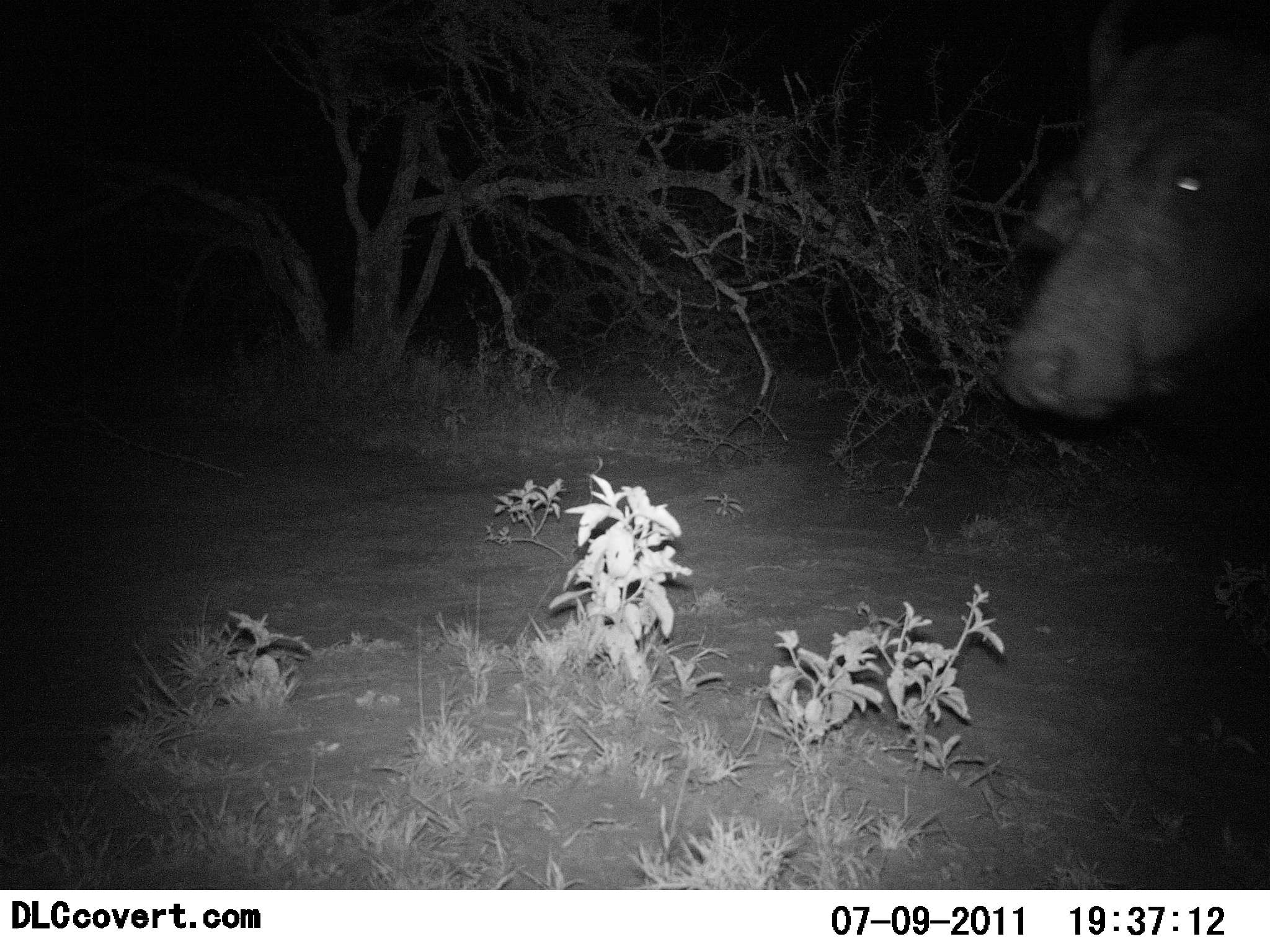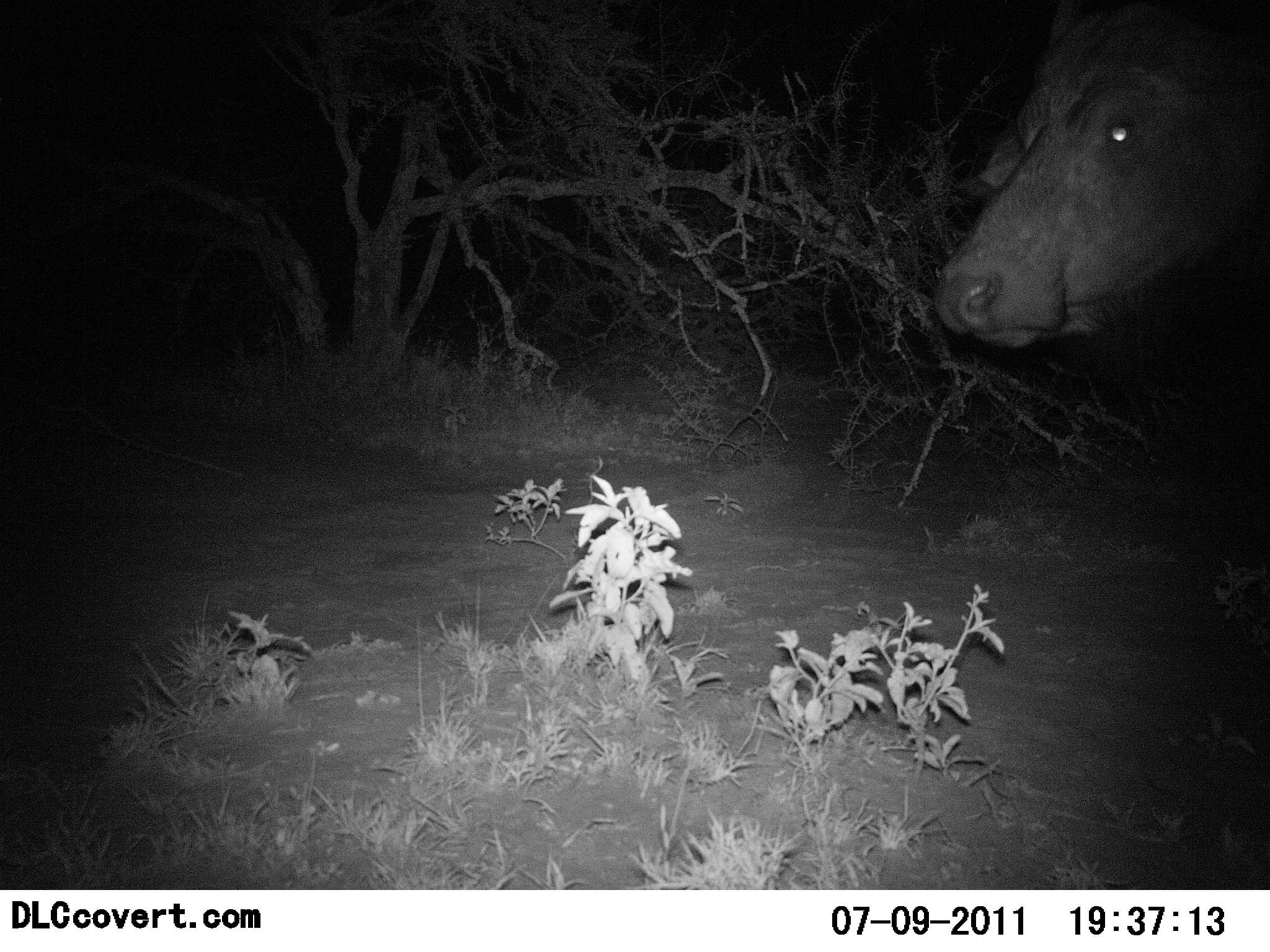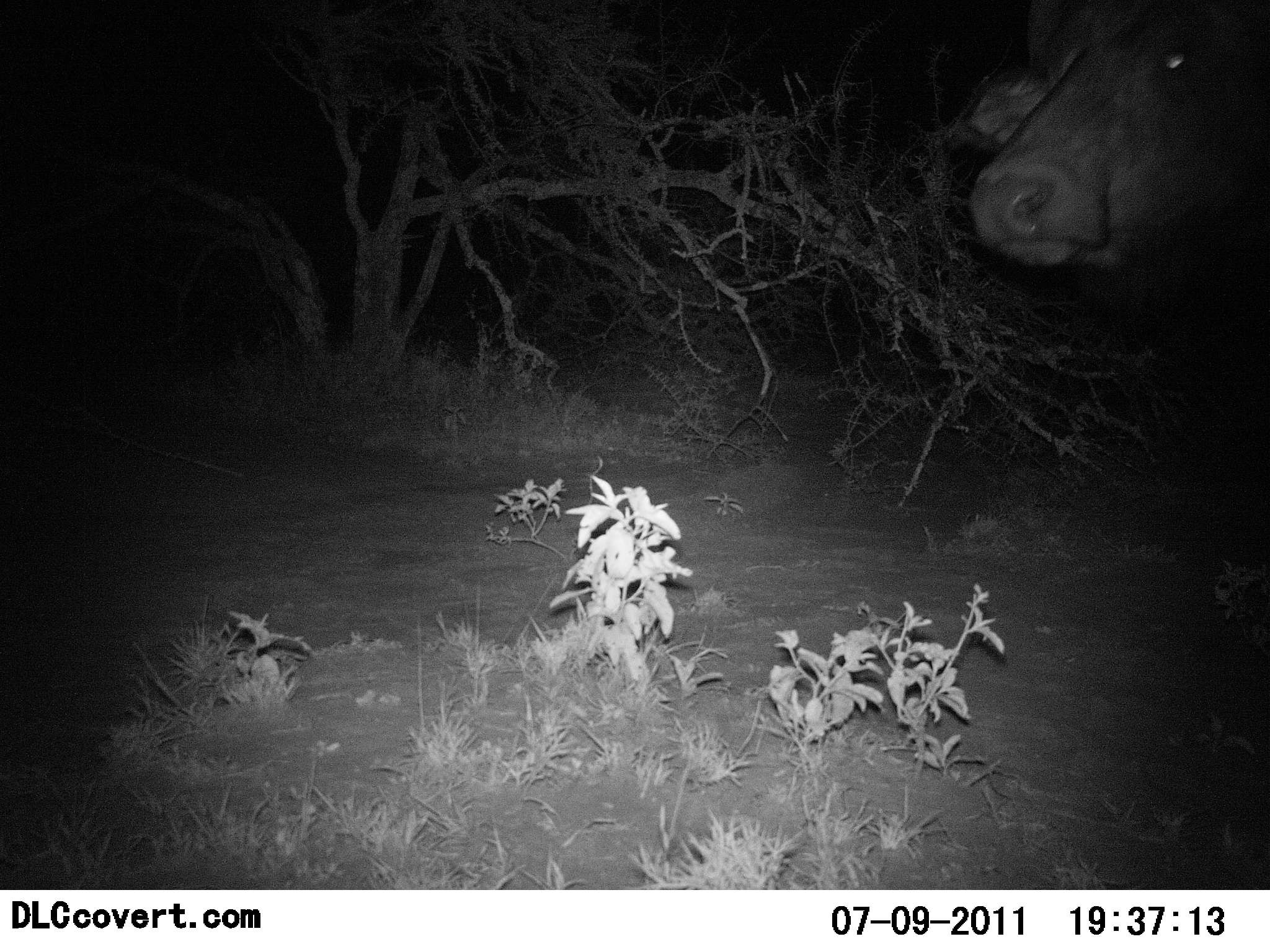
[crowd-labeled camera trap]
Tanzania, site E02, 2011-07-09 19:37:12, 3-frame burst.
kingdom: Animalia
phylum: Chordata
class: Mammalia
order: Artiodactyla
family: Bovidae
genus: Syncerus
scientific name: Syncerus caffer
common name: cape buffalo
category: buffalo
Buffalo (cape buffalo) (Syncerus caffer), count 1. Behavior (volunteer vote fractions): standing 70%, resting 0%, moving 30%, interacting 0%. Young present (vote fraction): 0%. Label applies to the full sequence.